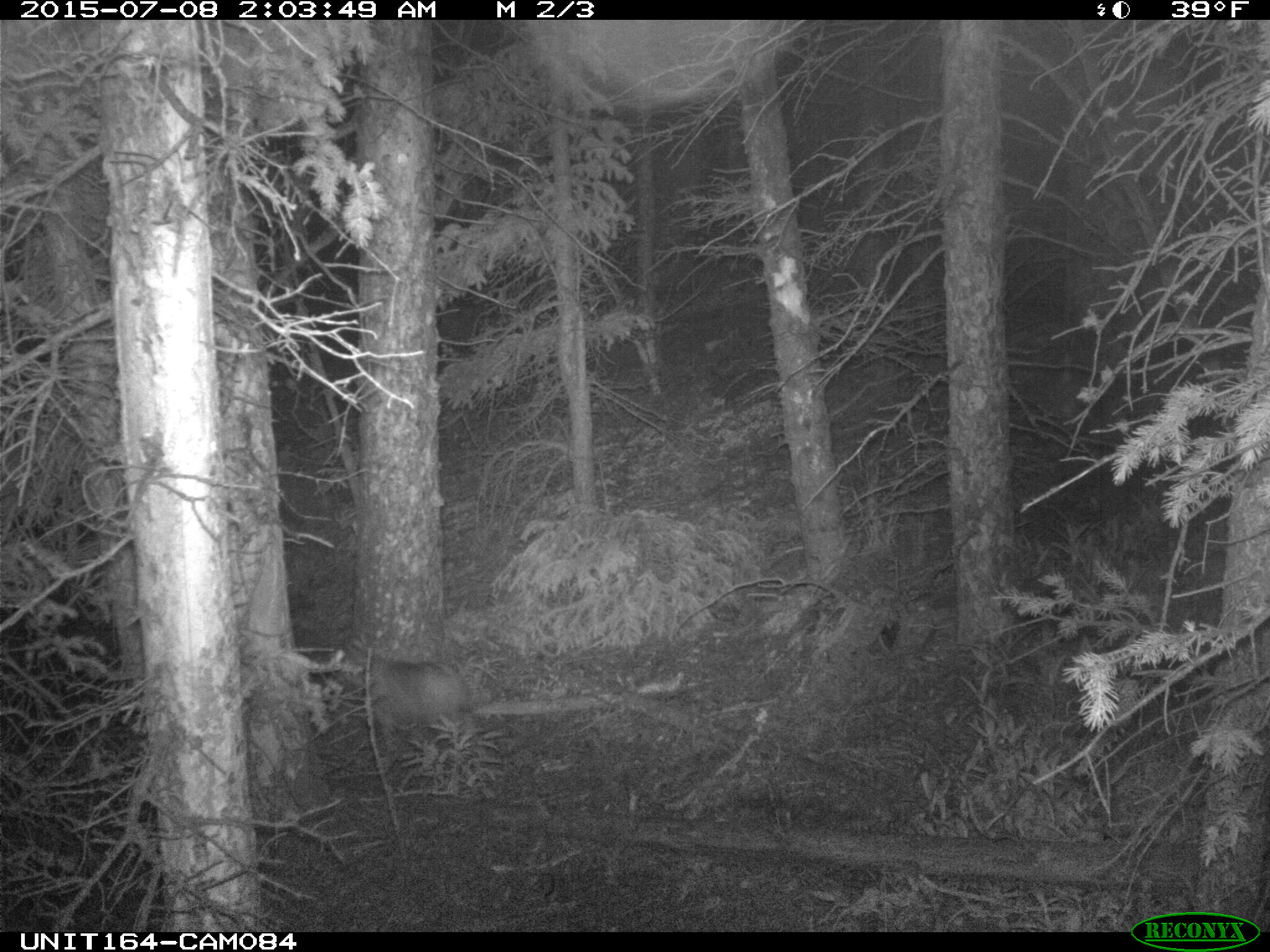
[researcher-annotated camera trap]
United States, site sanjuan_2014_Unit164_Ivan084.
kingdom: Animalia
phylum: Chordata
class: Mammalia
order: Carnivora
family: Felidae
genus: Lynx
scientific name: Lynx rufus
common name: bobcat